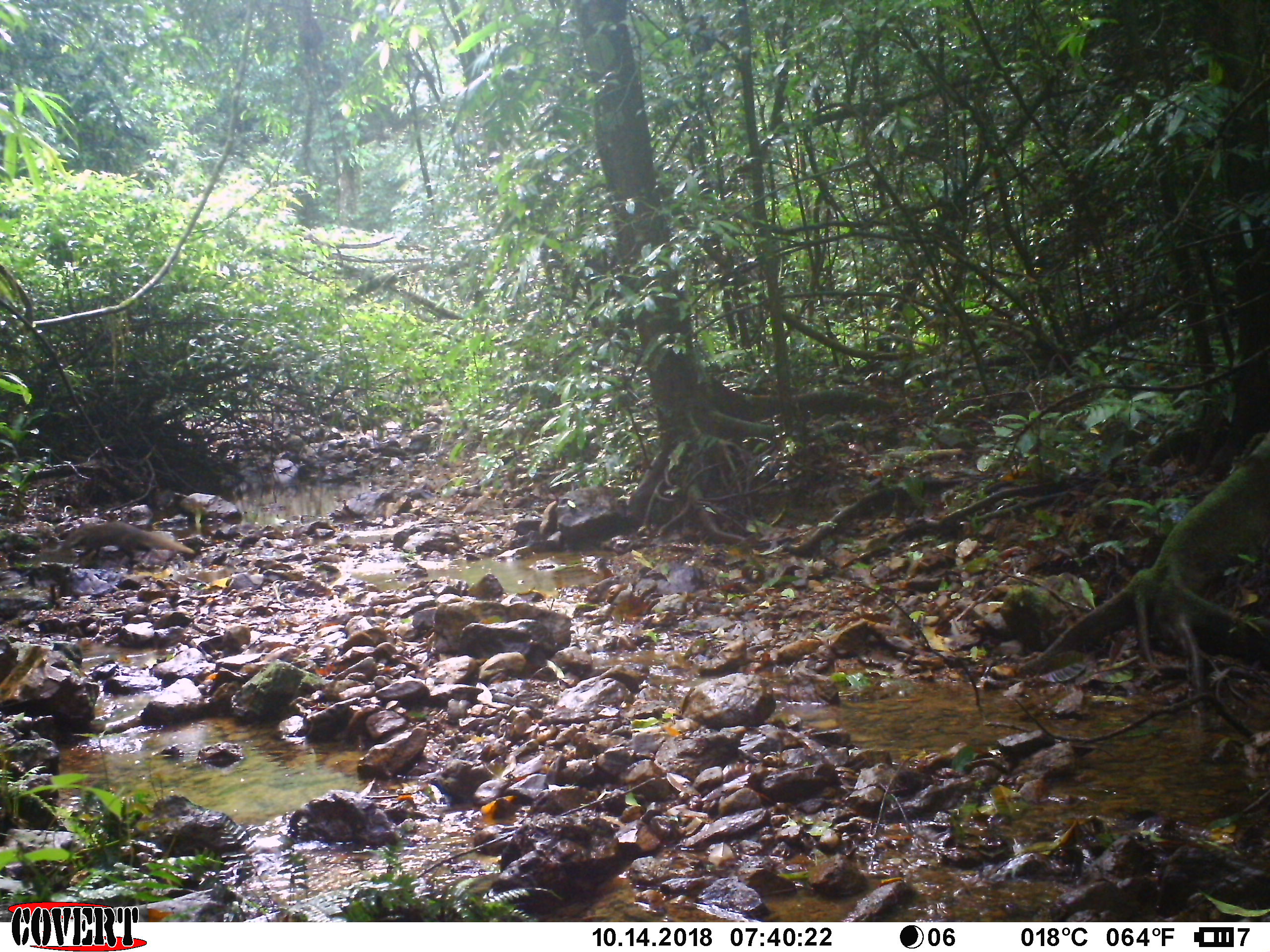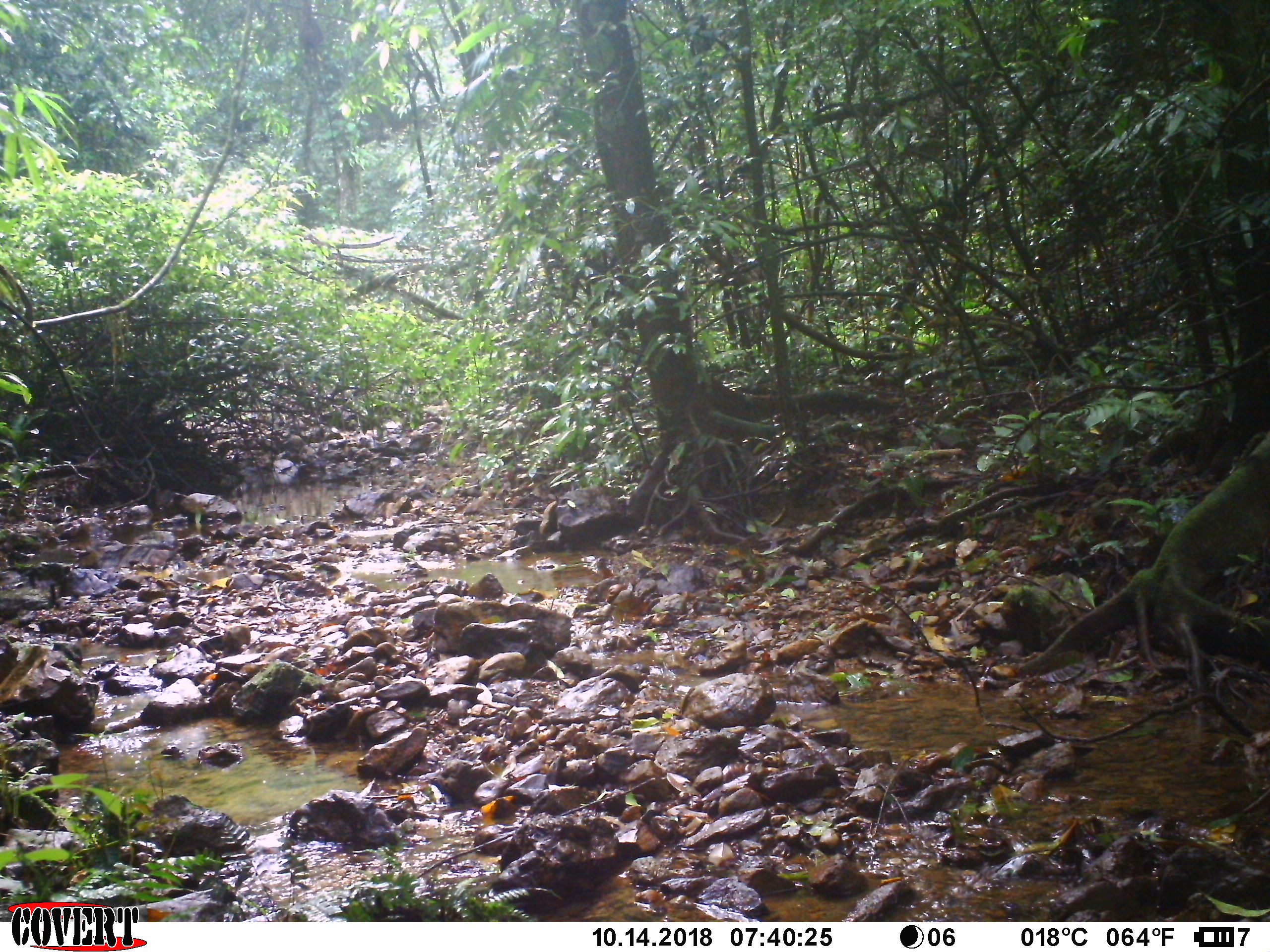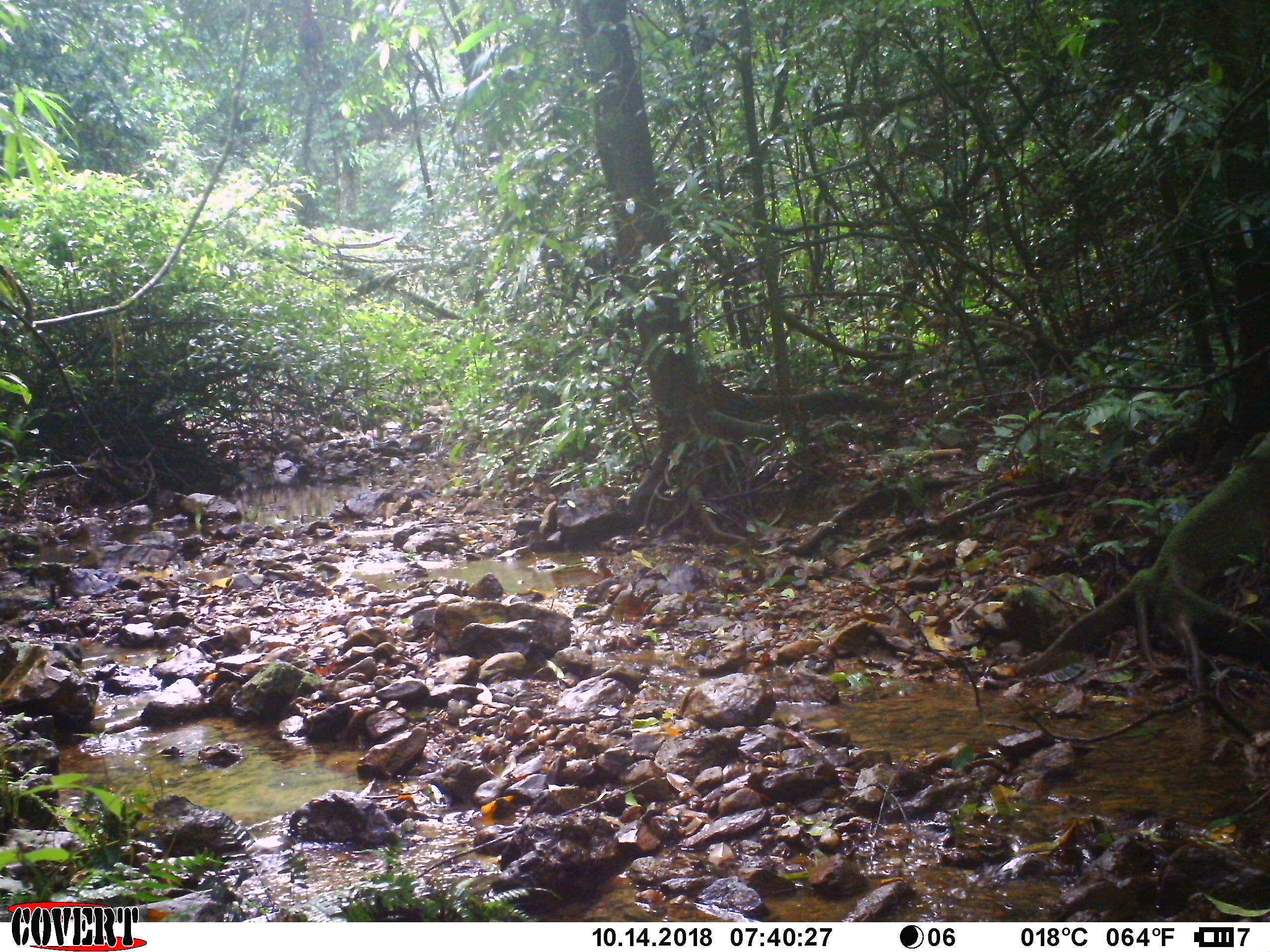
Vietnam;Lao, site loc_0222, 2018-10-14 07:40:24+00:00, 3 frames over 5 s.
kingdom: Animalia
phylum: Chordata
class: Mammalia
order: Carnivora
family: Herpestidae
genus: Urva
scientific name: Urva urva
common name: crab-eating mongoose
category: crab eating mongoose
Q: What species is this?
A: Crab eating mongoose (crab-eating mongoose) (Urva urva).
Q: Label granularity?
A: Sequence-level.